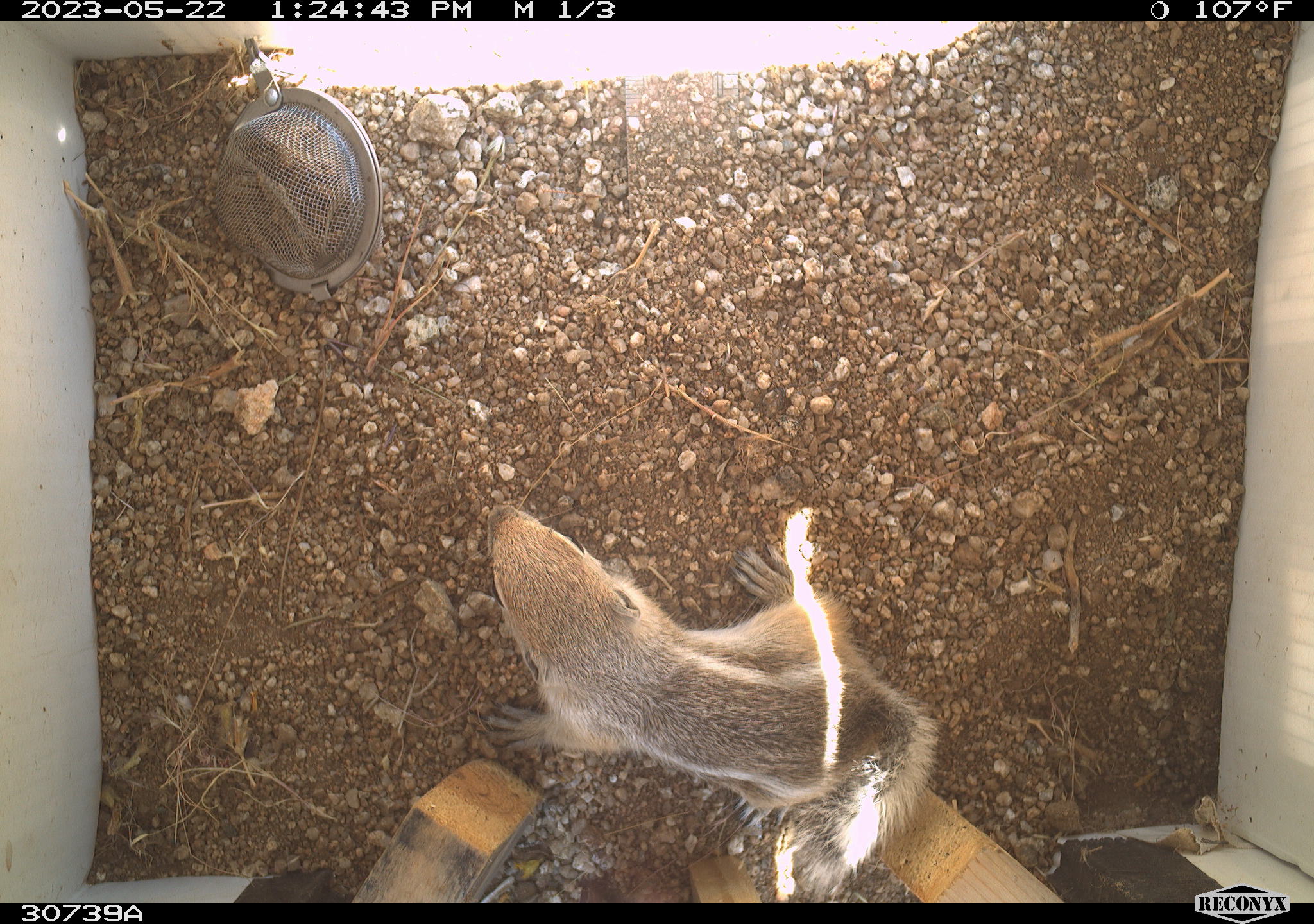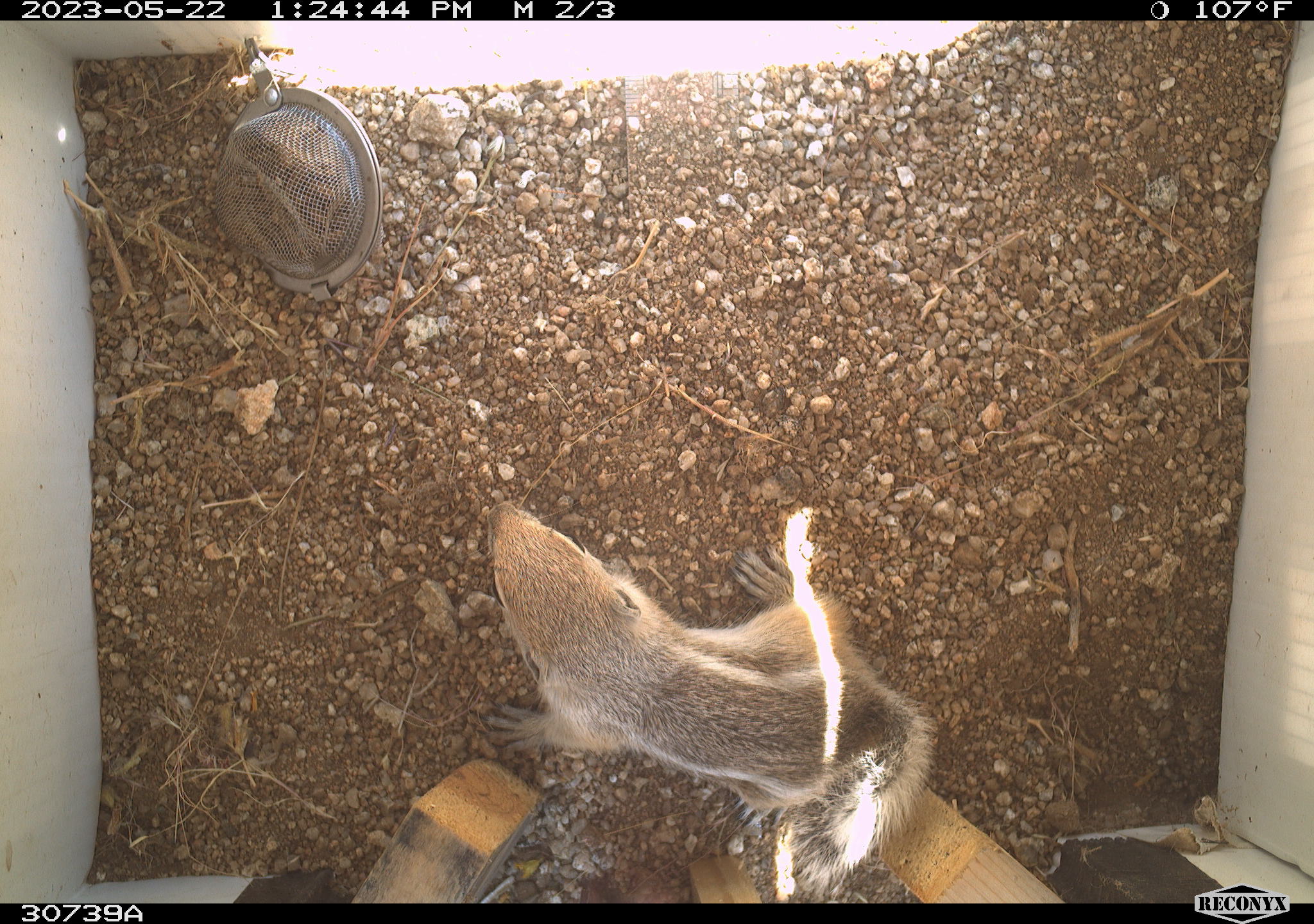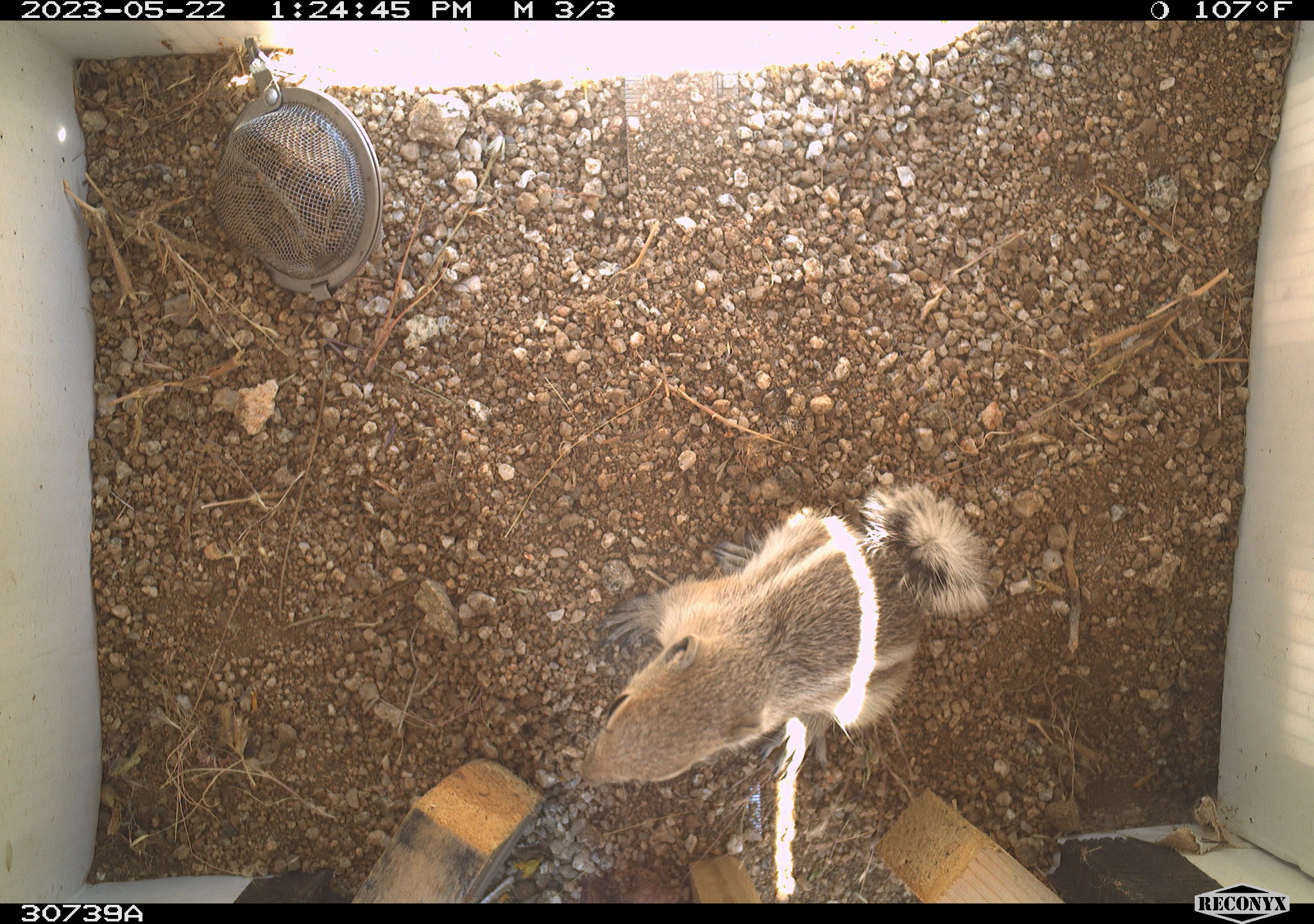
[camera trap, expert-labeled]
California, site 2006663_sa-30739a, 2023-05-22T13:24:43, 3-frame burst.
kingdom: Animalia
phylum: Chordata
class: Mammalia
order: Rodentia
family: Sciuridae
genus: Ammospermophilus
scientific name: Ammospermophilus leucurus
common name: white-tailed antelope squirrel